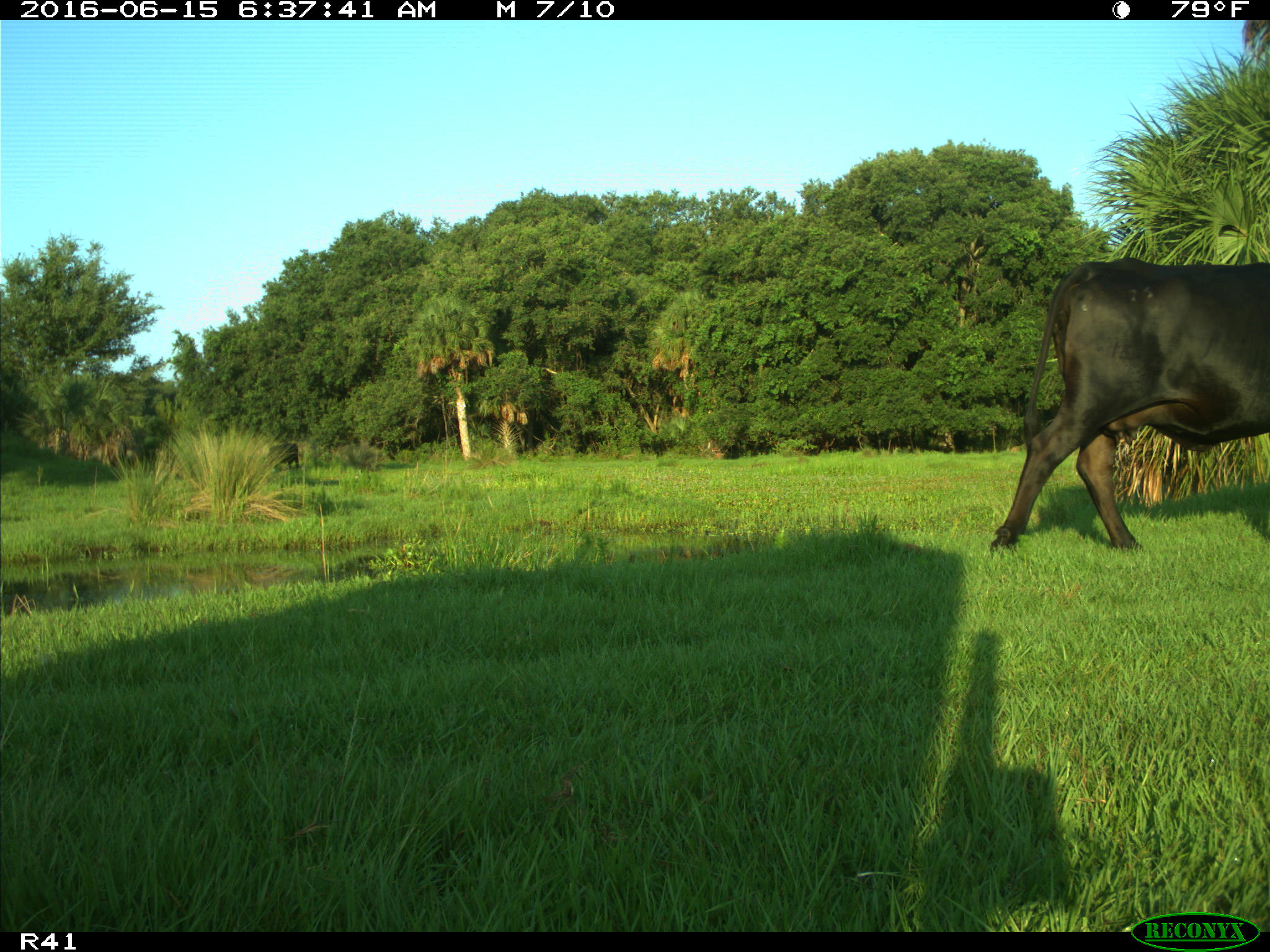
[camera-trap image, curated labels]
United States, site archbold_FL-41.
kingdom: Animalia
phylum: Chordata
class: Mammalia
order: Artiodactyla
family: Bovidae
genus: Bos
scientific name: Bos taurus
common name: domestic cow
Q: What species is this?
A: Bos taurus (domestic cow).